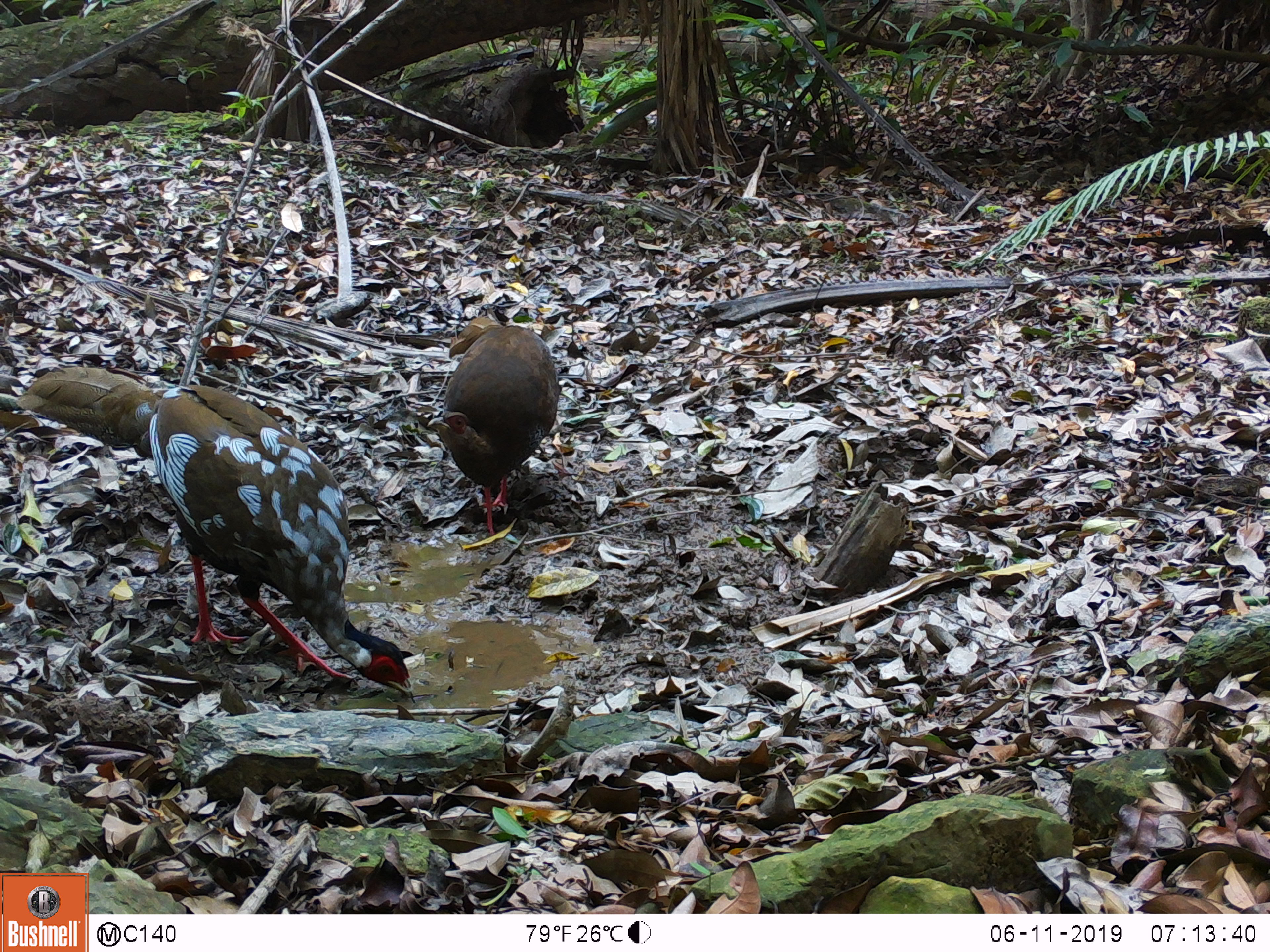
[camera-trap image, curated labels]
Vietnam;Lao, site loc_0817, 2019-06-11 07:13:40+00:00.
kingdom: Animalia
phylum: Chordata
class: Aves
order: Galliformes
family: Phasianidae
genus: Lophura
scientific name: Lophura nycthemera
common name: silver pheasant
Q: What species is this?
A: Silver pheasant (Lophura nycthemera).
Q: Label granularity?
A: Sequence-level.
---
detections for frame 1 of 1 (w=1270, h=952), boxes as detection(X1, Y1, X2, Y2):
silver pheasant: detection(15, 366, 415, 704); detection(426, 316, 560, 536)